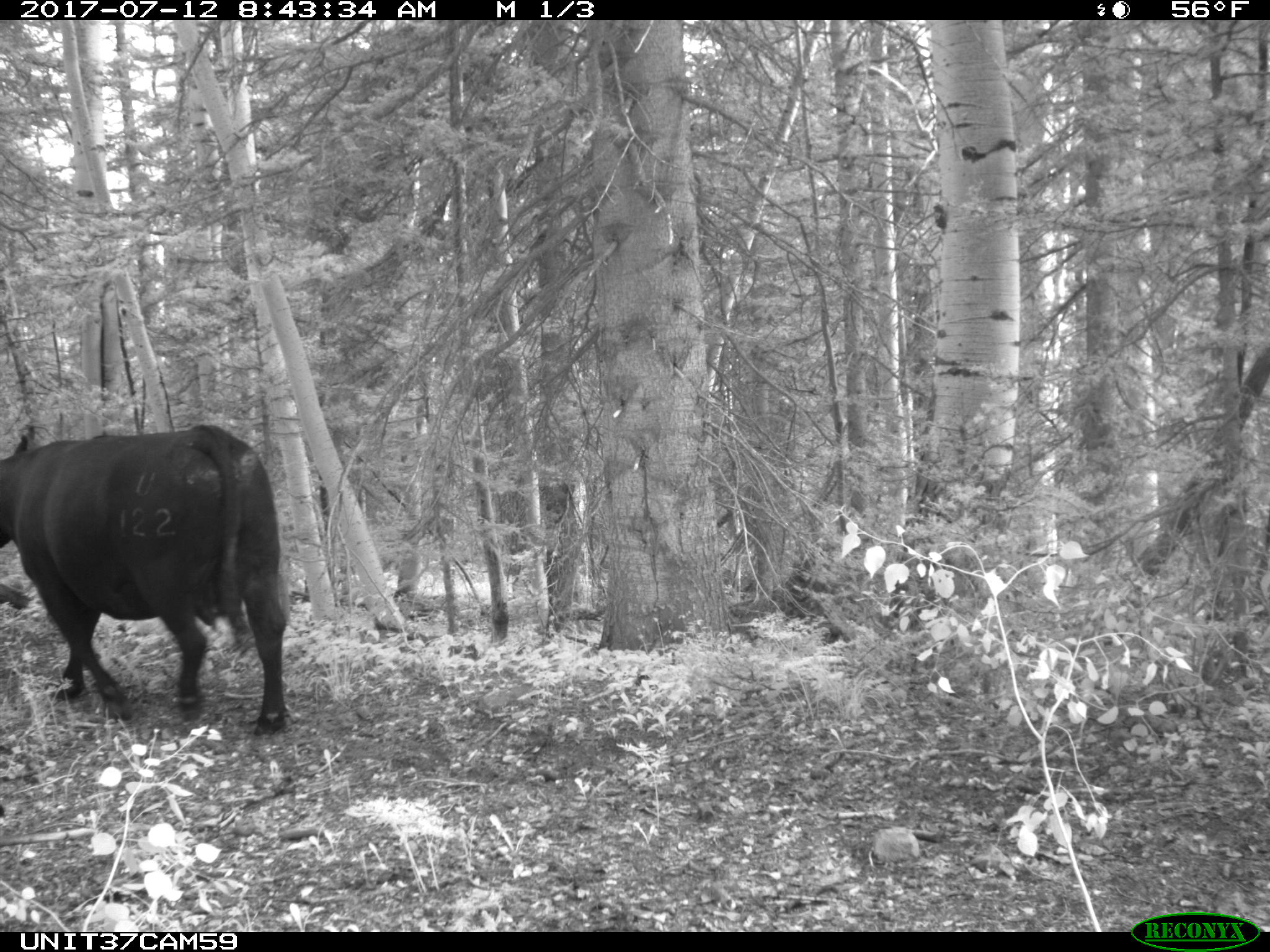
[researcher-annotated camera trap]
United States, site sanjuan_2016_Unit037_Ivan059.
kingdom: Animalia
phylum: Chordata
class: Mammalia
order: Artiodactyla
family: Bovidae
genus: Bos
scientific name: Bos taurus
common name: domestic cow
Bos taurus (domestic cow).